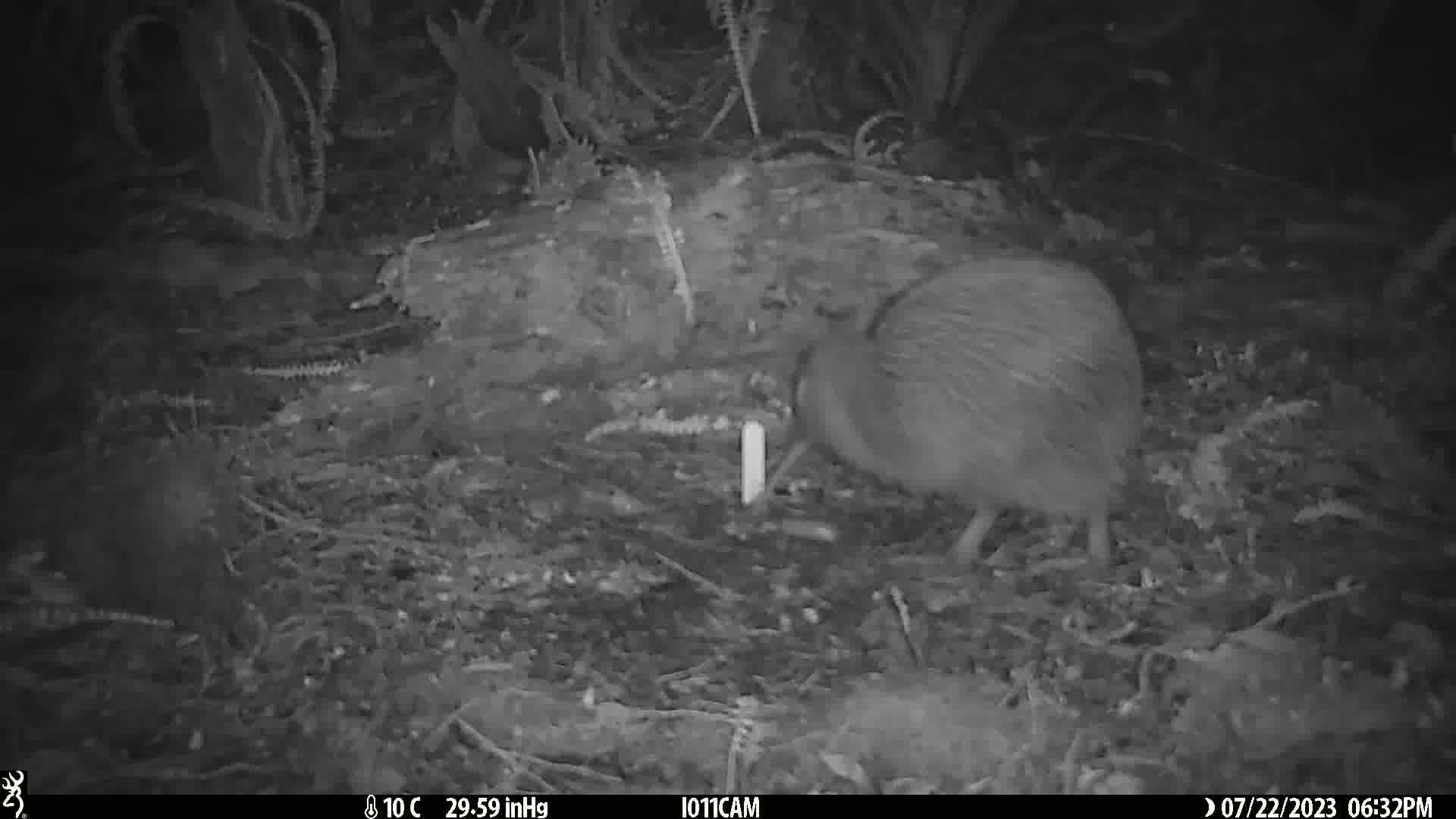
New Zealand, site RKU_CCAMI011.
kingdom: Animalia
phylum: Chordata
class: Aves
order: Apterygiformes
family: Apterygidae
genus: Apteryx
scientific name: Apteryx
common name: kiwi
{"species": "kiwi (Apteryx)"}